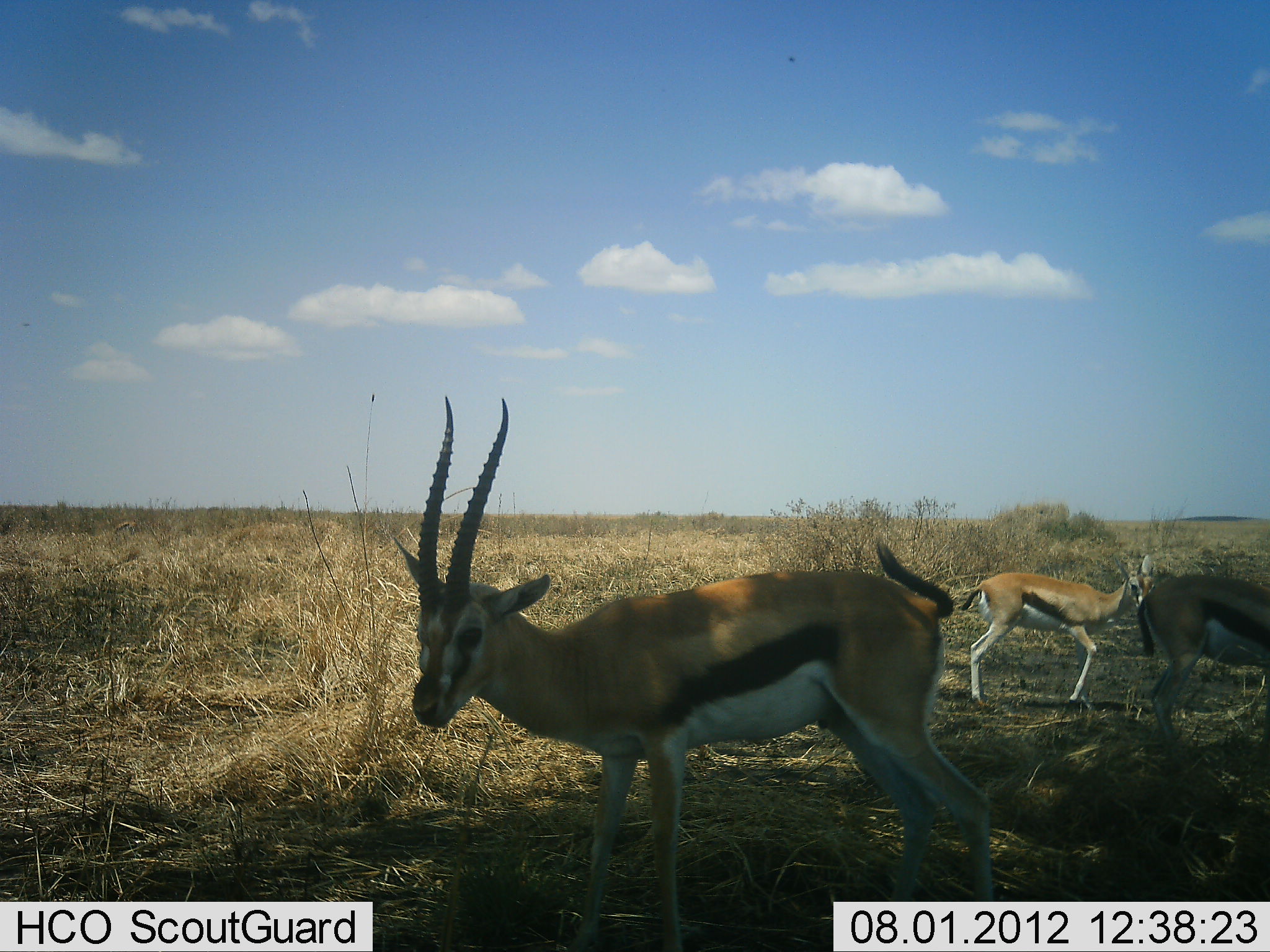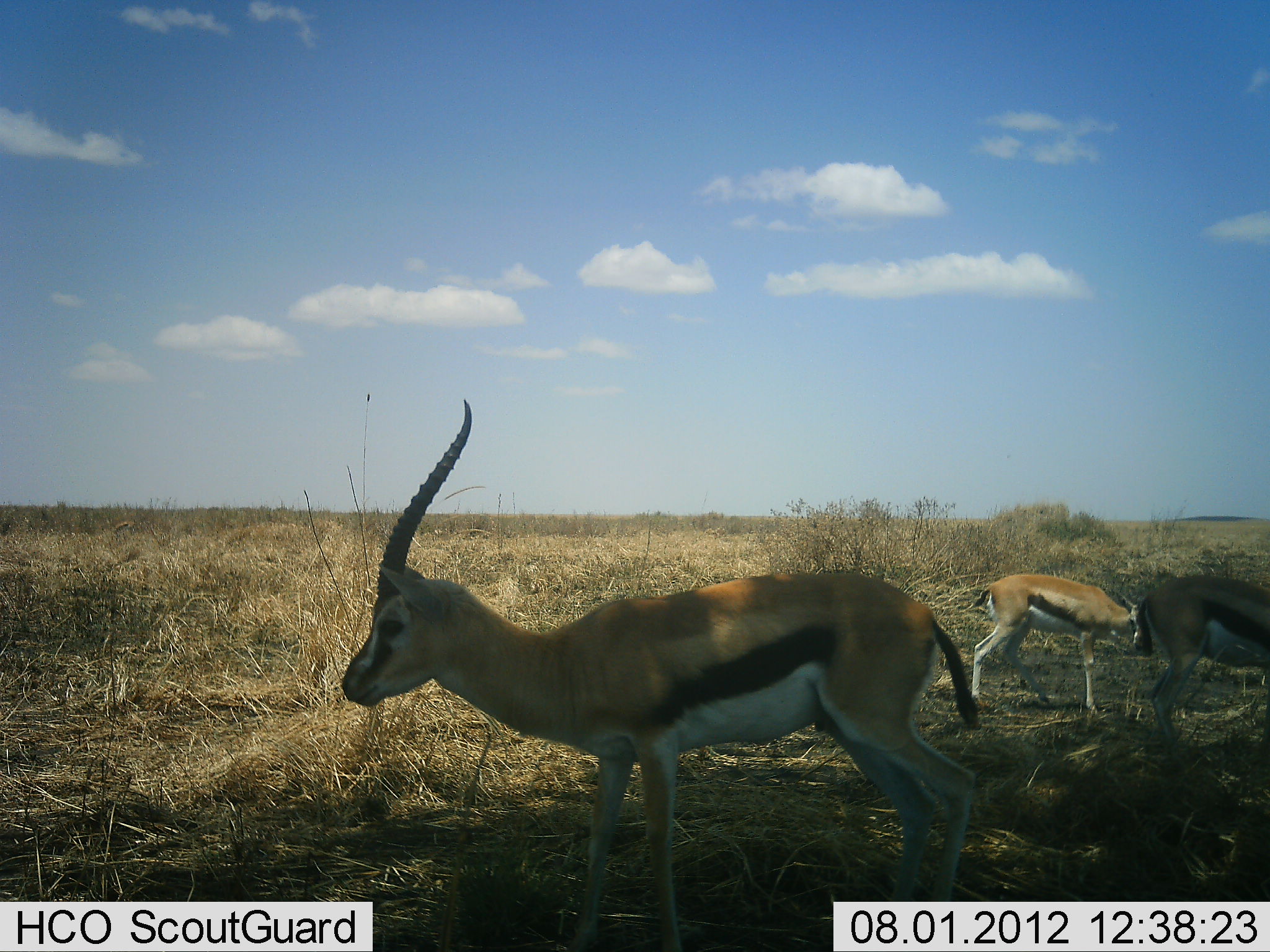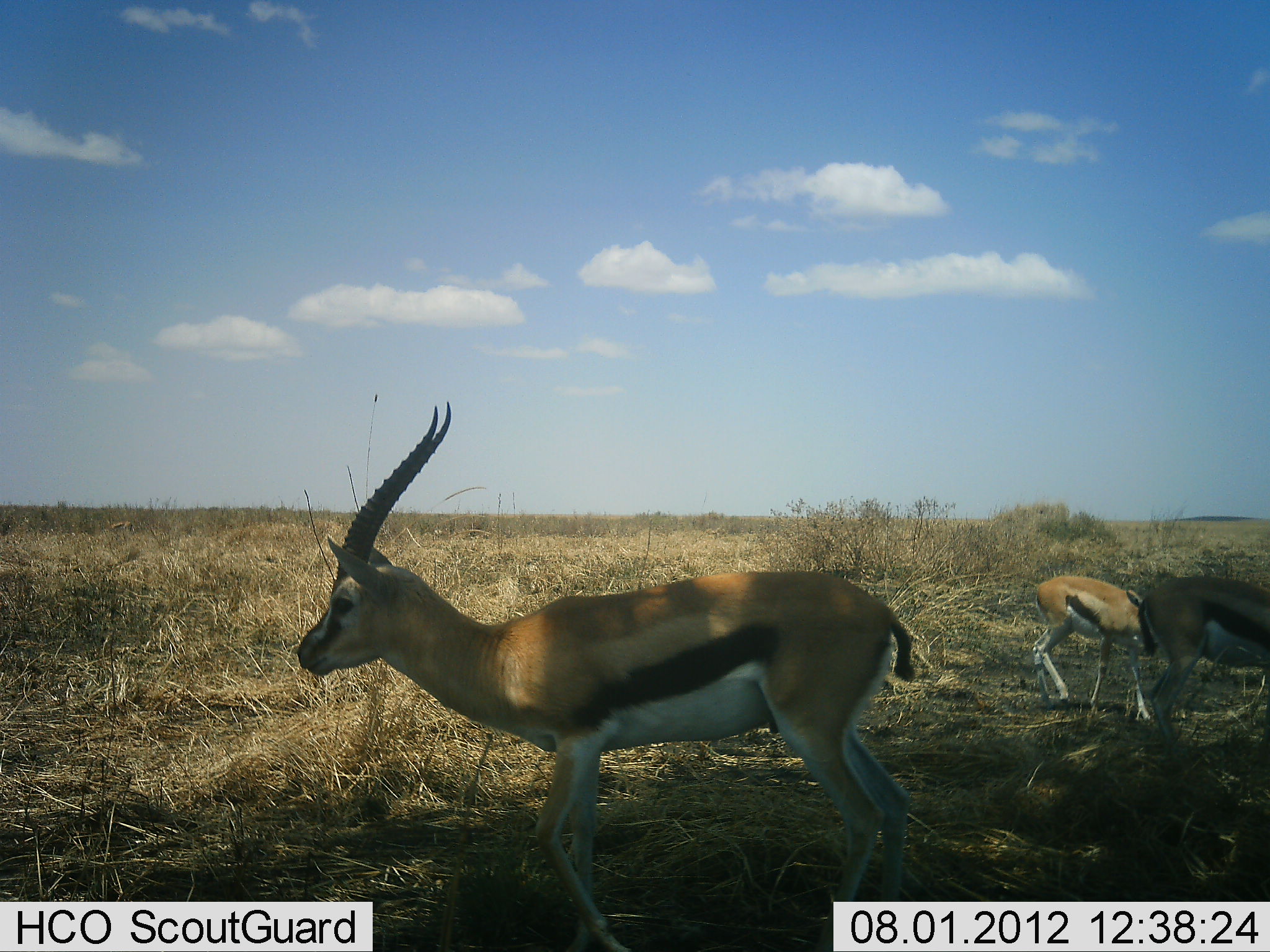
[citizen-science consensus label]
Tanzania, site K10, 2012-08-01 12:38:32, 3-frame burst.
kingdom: Animalia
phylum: Chordata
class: Mammalia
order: Artiodactyla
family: Bovidae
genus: Eudorcas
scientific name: Eudorcas thomsonii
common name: thomson's gazelle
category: gazellethomsons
Gazellethomsons (thomson's gazelle) (Eudorcas thomsonii), count 3. Behavior (volunteer vote fractions): standing 80%, resting 0%, moving 50%, interacting 0%. Young present (vote fraction): 0%. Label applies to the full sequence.